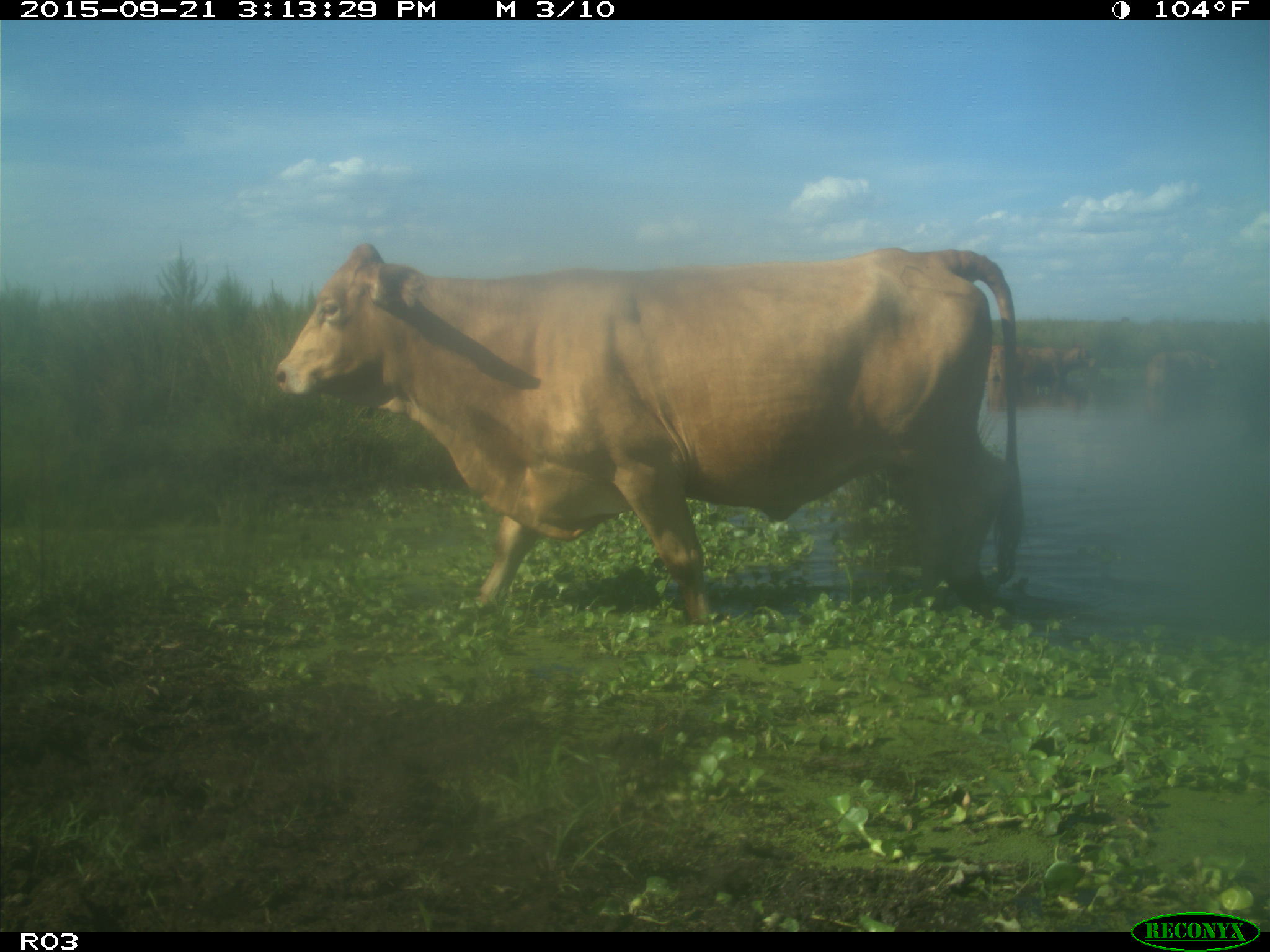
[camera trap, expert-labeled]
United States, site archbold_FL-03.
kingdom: Animalia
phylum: Chordata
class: Mammalia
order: Artiodactyla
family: Bovidae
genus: Bos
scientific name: Bos taurus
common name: domestic cow